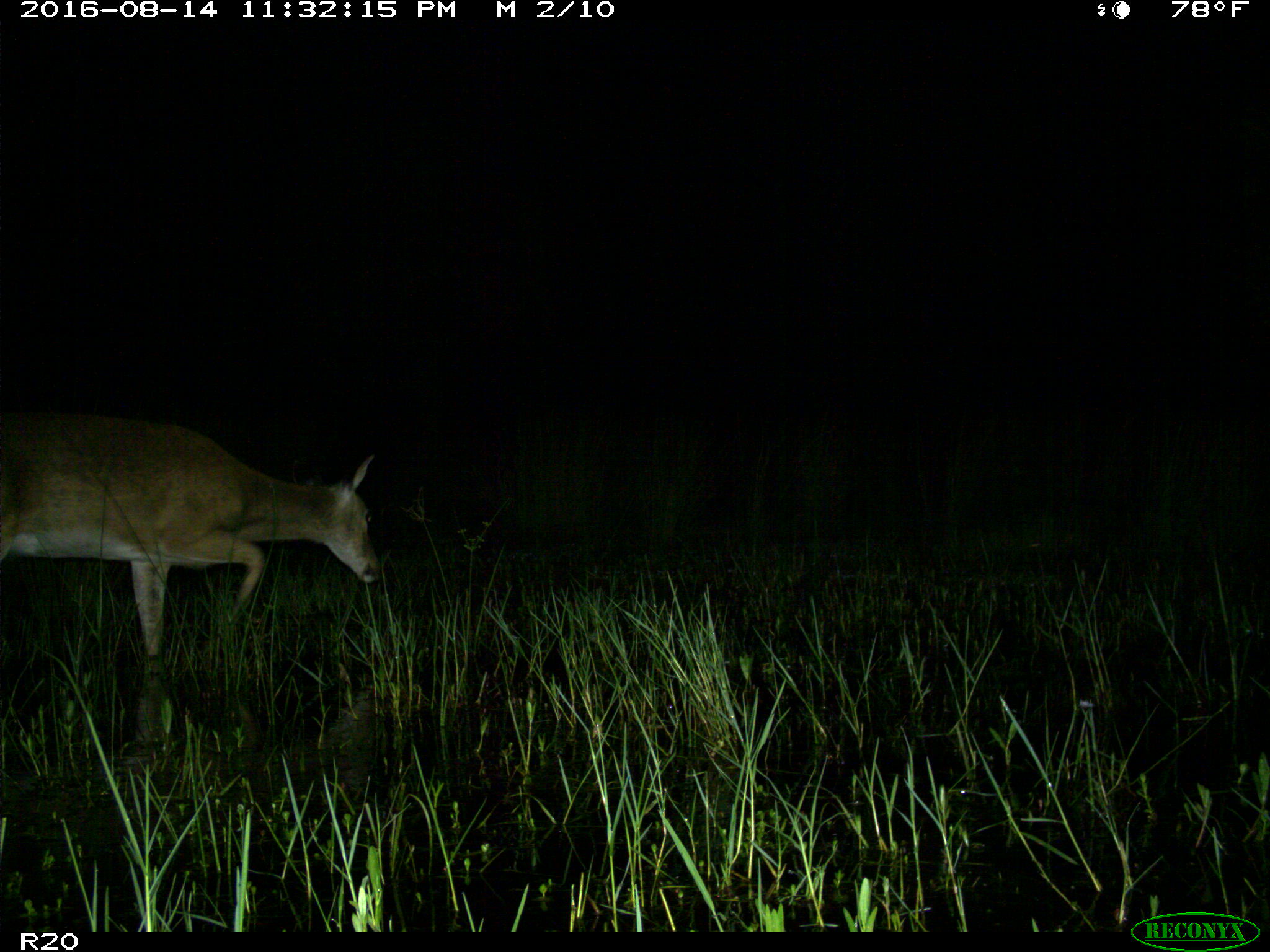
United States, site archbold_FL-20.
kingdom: Animalia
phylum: Chordata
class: Mammalia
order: Artiodactyla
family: Cervidae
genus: Odocoileus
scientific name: Odocoileus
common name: deer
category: unidentified deer